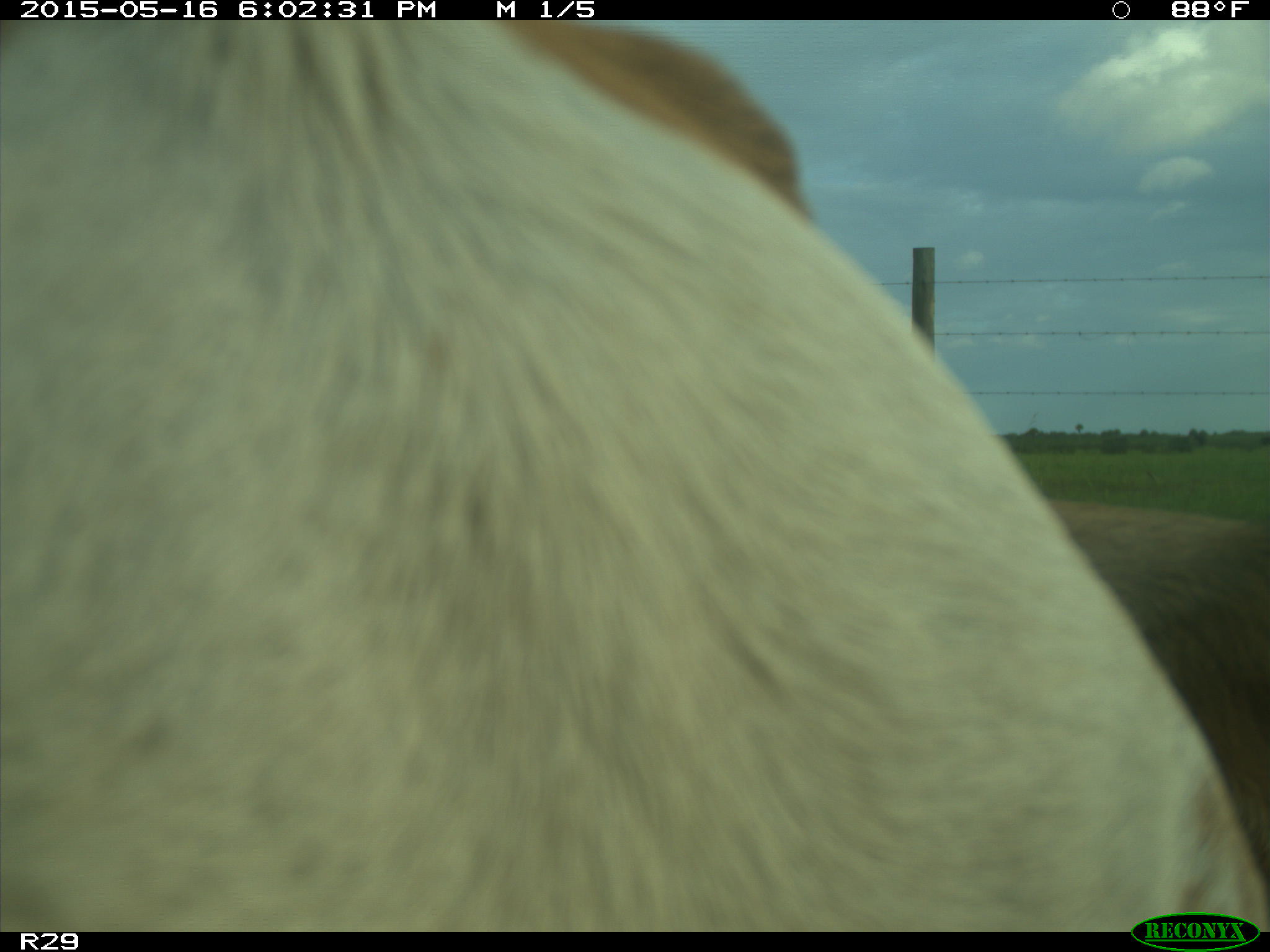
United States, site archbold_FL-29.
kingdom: Animalia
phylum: Chordata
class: Mammalia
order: Artiodactyla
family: Bovidae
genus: Bos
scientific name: Bos taurus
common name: domestic cow